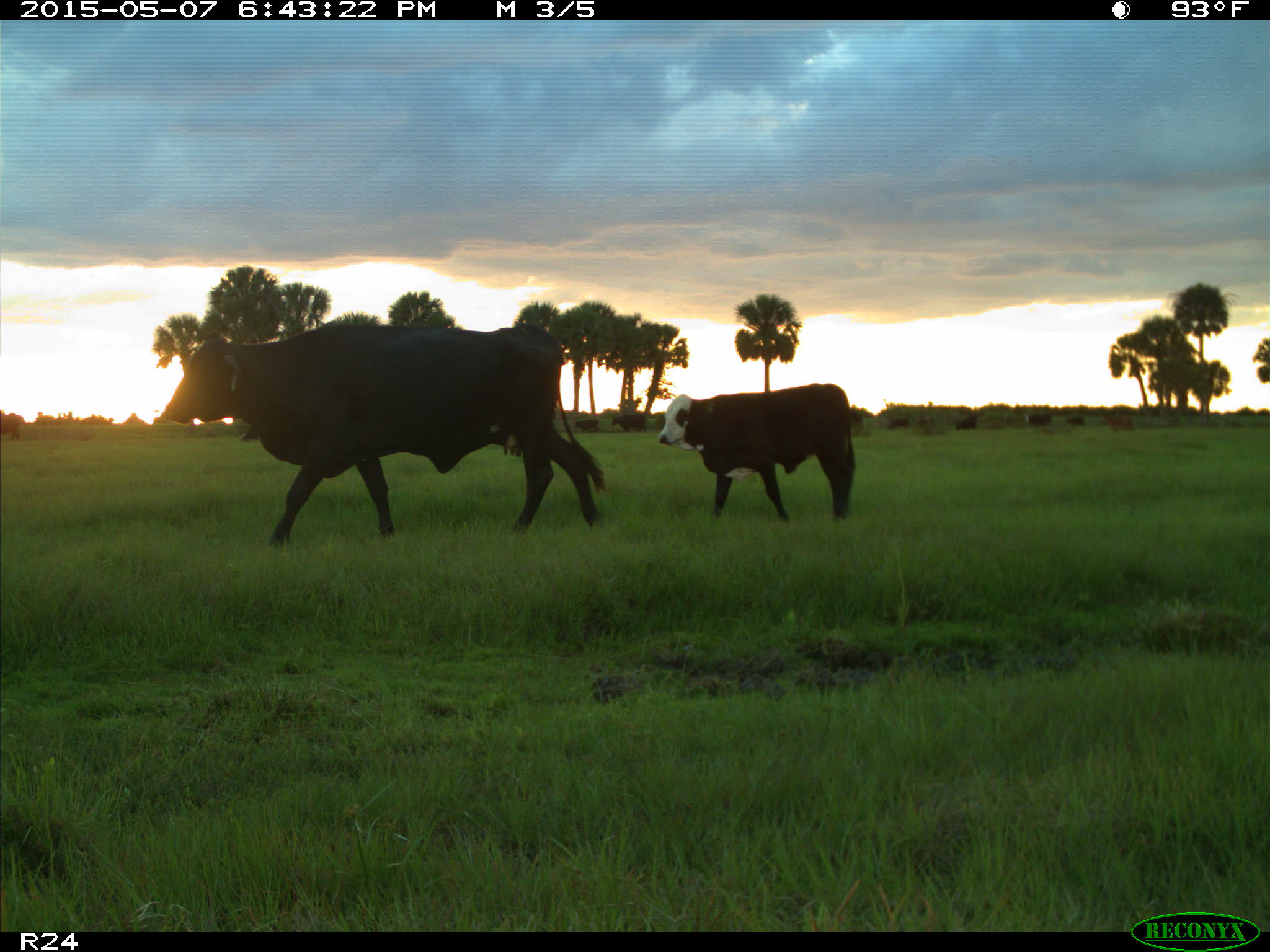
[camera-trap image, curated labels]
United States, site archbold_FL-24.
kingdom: Animalia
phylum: Chordata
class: Mammalia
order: Artiodactyla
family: Bovidae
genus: Bos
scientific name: Bos taurus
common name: domestic cow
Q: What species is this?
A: Bos taurus (domestic cow).